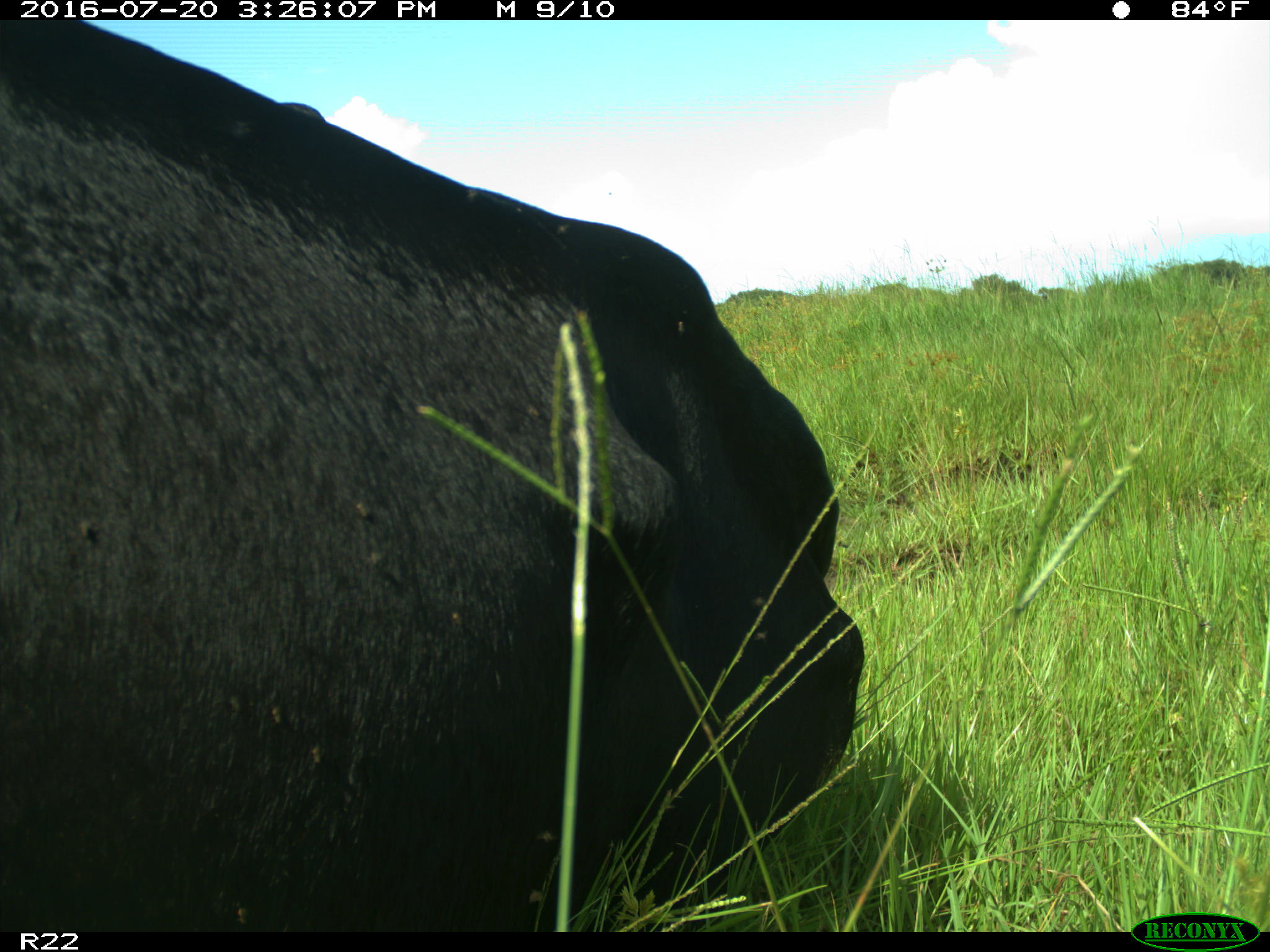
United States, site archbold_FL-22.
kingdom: Animalia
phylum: Chordata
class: Mammalia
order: Artiodactyla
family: Bovidae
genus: Bos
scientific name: Bos taurus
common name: domestic cow